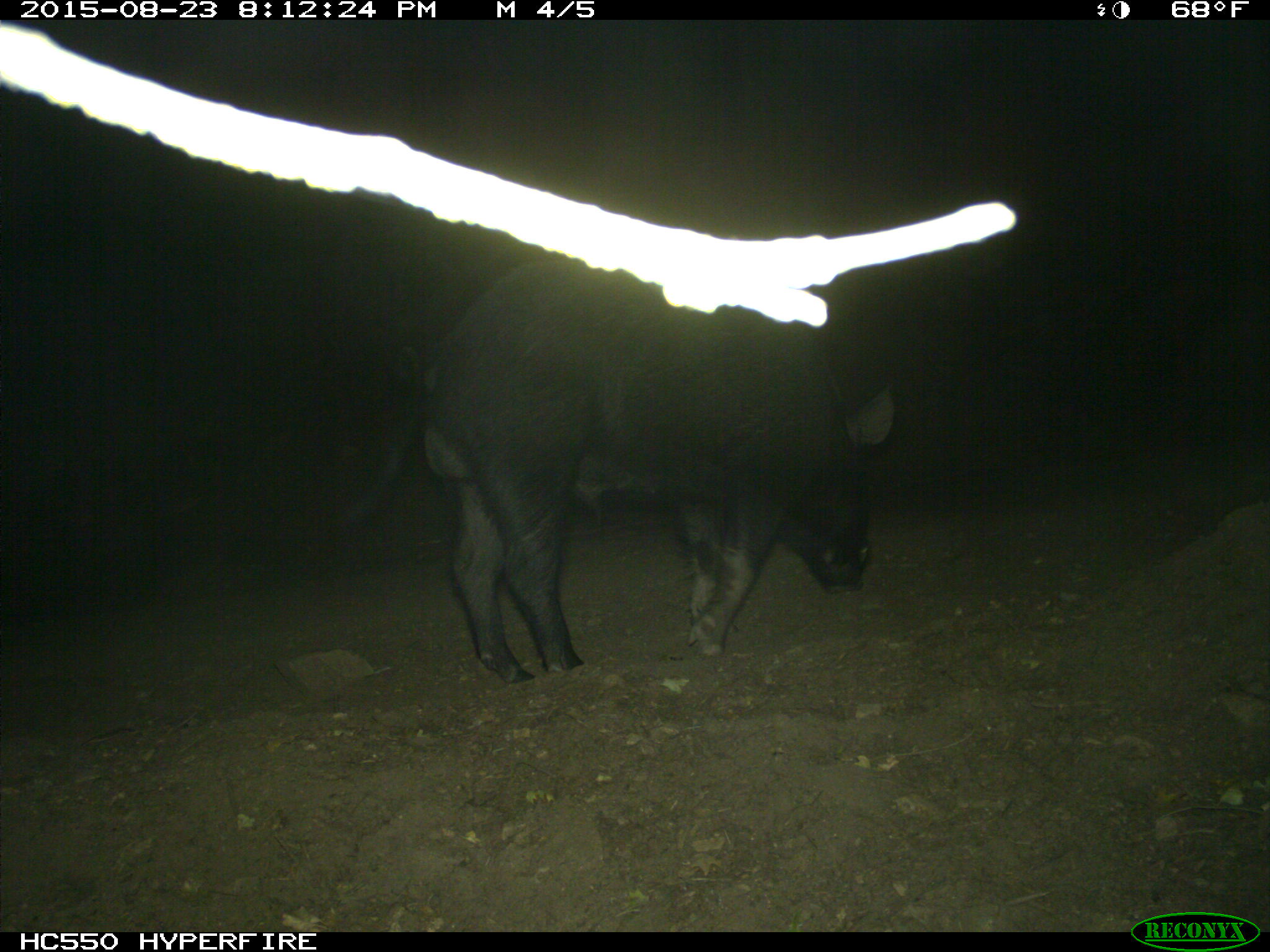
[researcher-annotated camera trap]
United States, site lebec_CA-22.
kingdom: Animalia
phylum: Chordata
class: Mammalia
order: Artiodactyla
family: Suidae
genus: Sus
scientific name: Sus scrofa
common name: wild boar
Sus scrofa (wild boar).